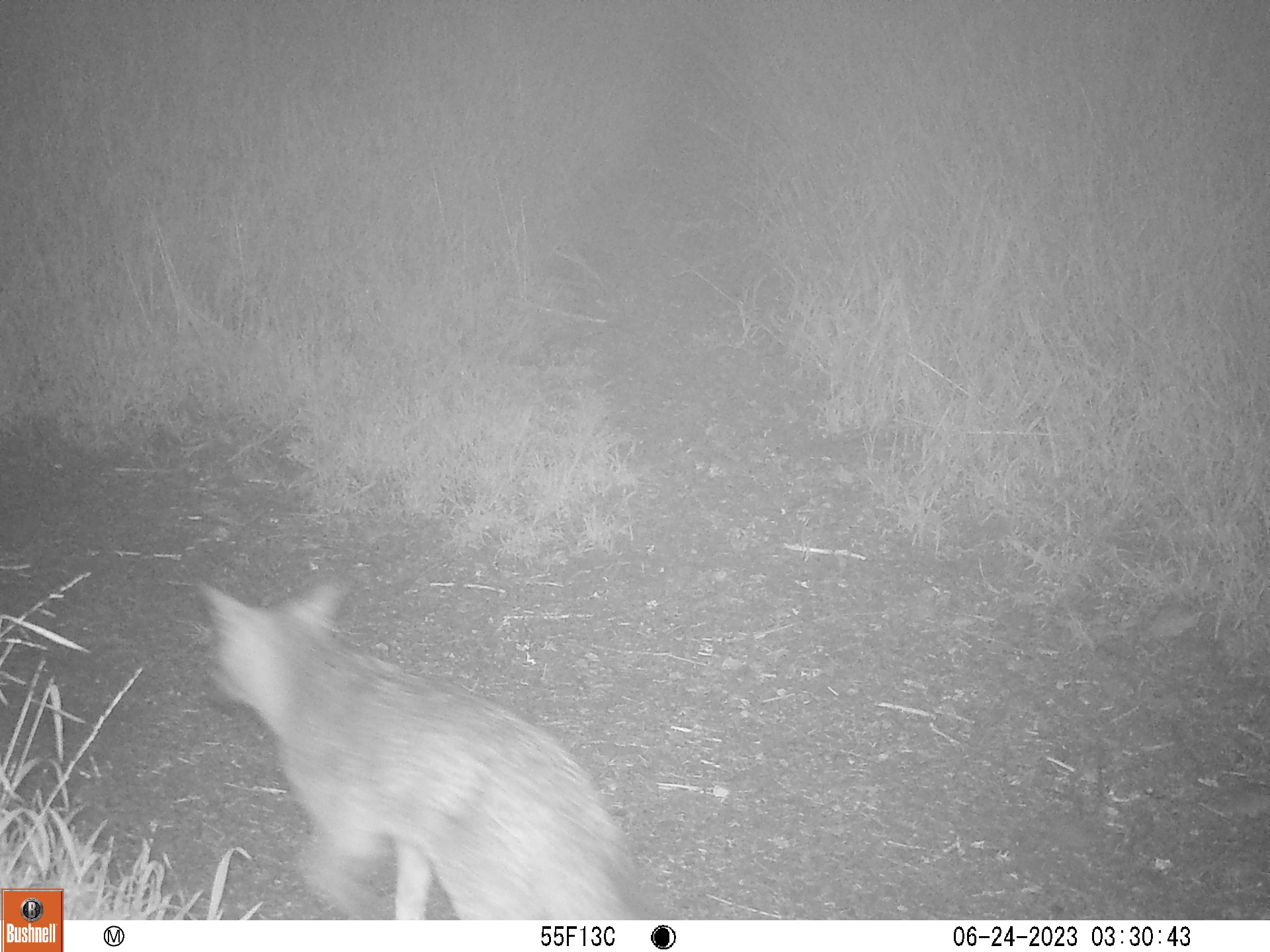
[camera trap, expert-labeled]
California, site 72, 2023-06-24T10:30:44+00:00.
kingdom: Animalia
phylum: Chordata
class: Mammalia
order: Carnivora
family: Canidae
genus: Urocyon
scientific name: Urocyon cinereoargenteus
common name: gray fox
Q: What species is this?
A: Gray fox (Urocyon cinereoargenteus).